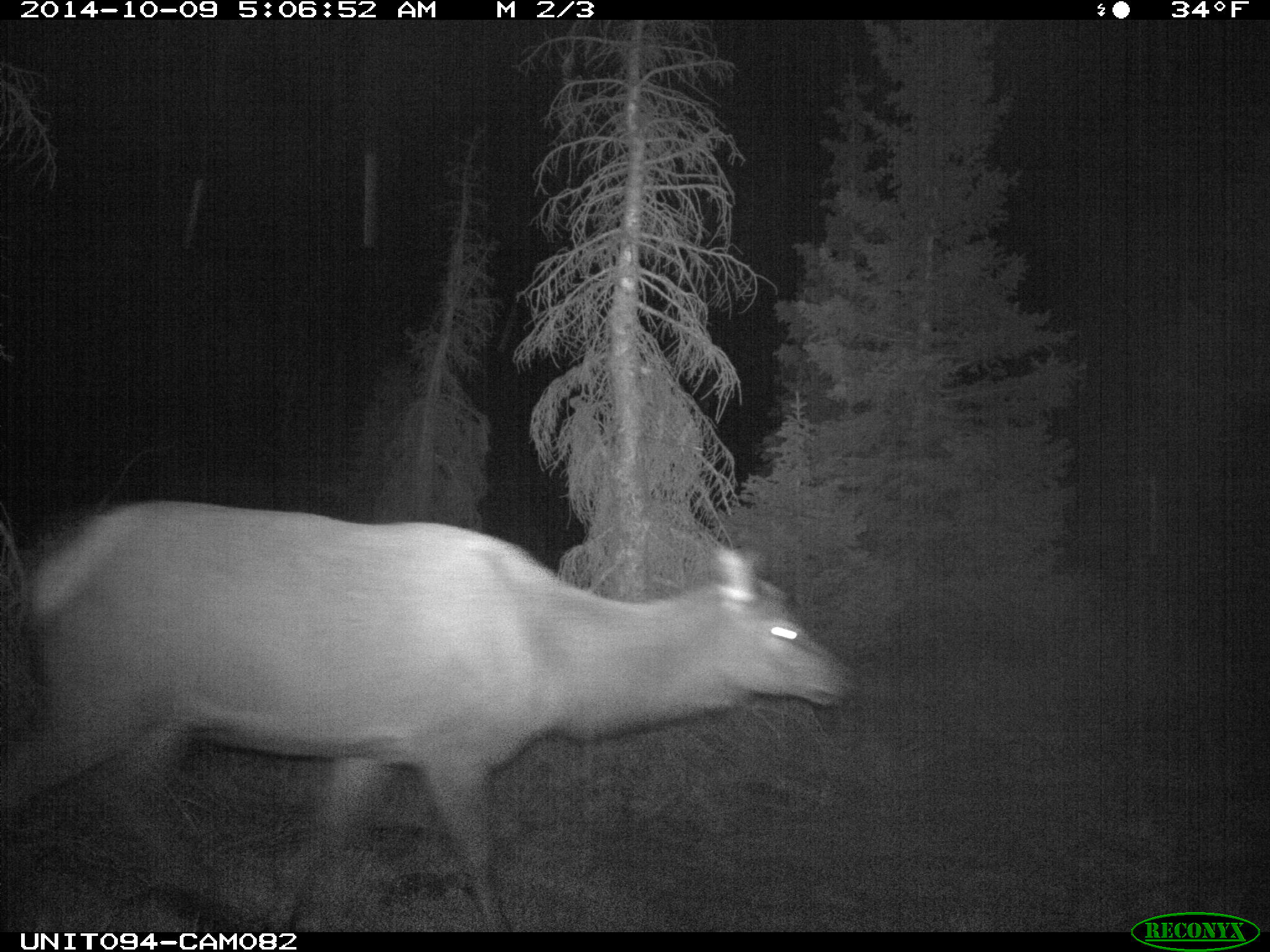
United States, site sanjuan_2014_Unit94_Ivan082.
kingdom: Animalia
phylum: Chordata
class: Mammalia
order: Artiodactyla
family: Cervidae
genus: Cervus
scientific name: Cervus elaphus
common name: red deer